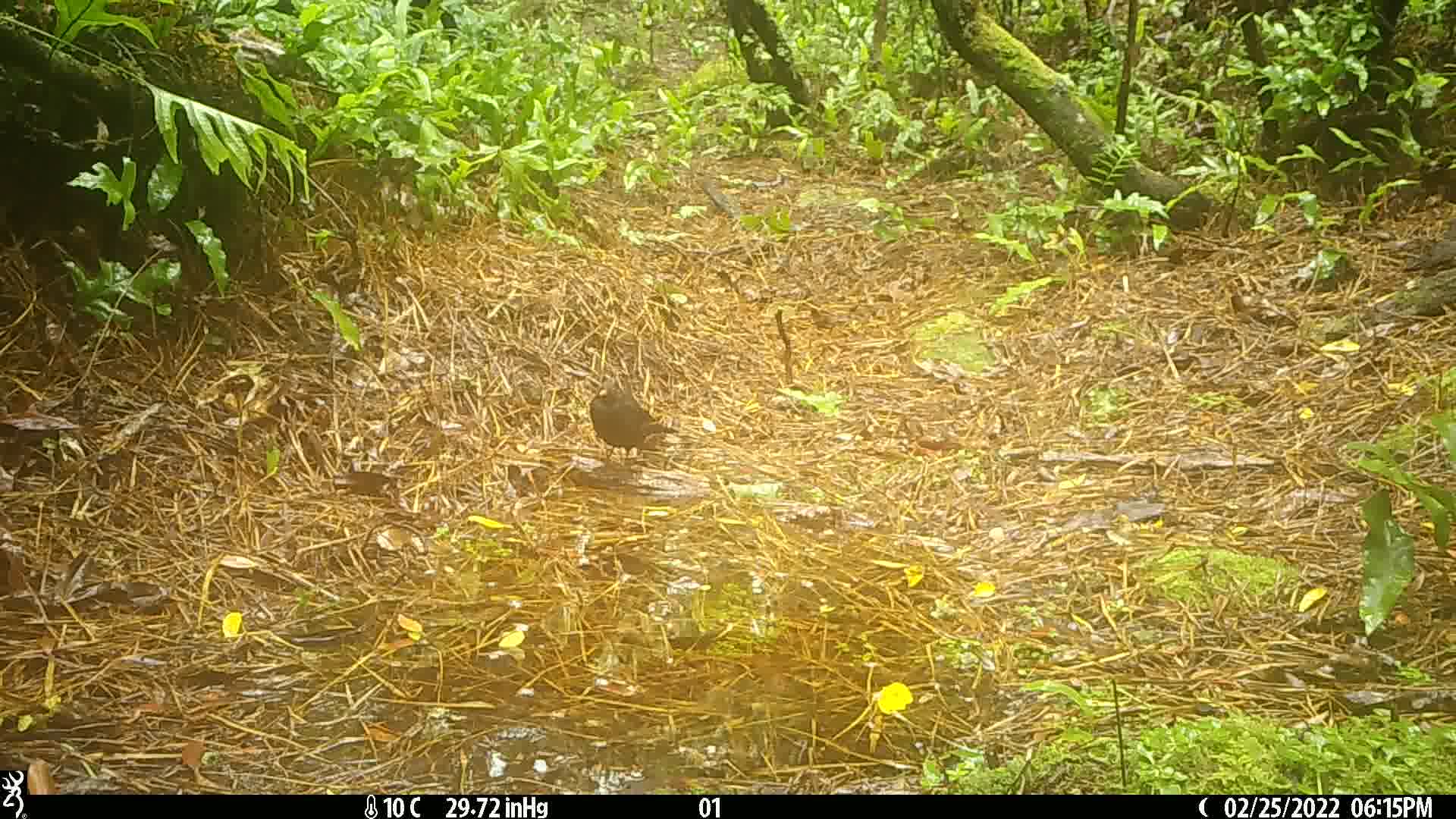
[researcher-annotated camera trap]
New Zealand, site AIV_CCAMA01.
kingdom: Animalia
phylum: Chordata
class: Aves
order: Passeriformes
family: Turdidae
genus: Turdus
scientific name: Turdus merula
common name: eurasian blackbird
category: blackbird